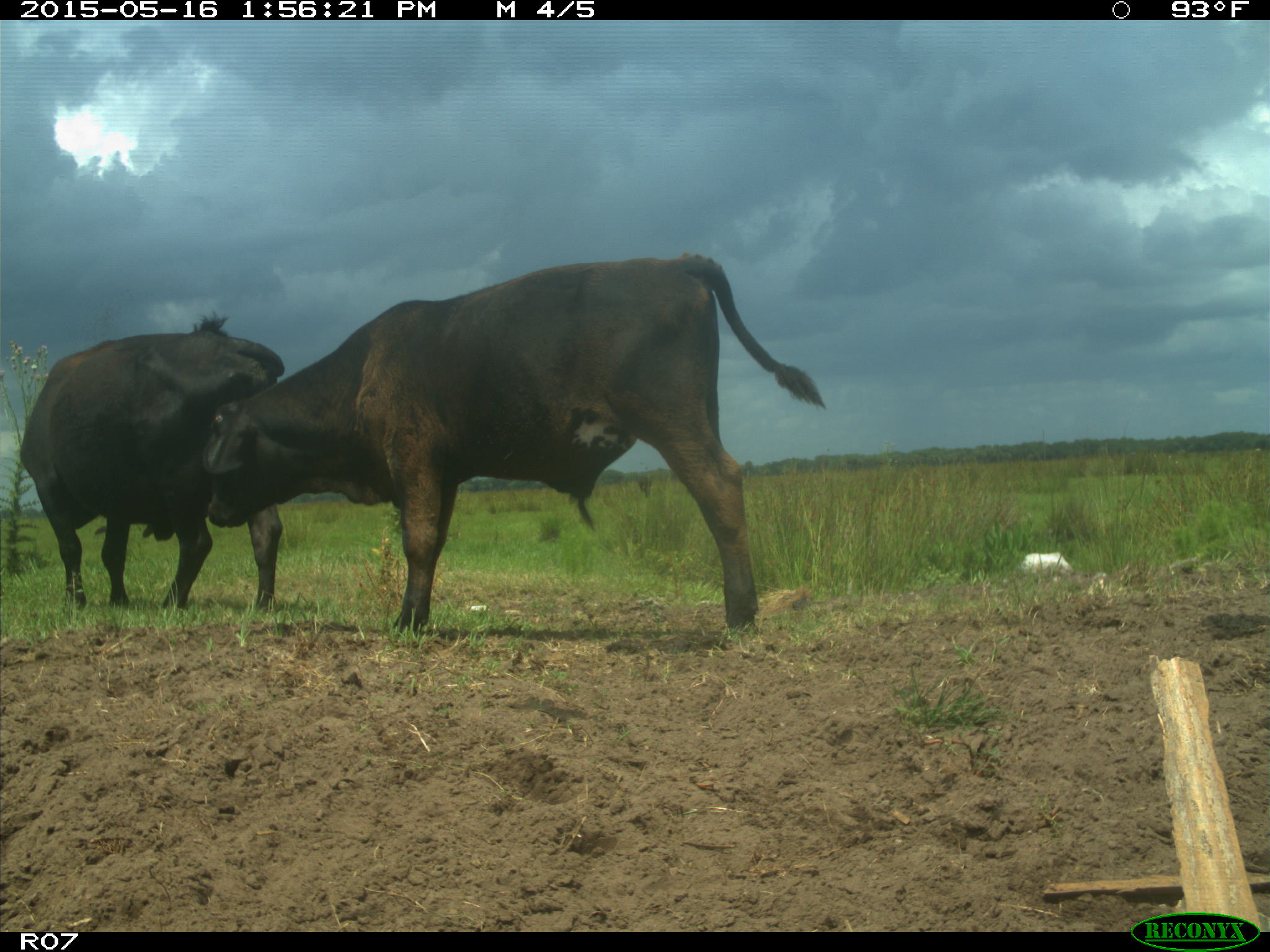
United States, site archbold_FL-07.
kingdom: Animalia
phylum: Chordata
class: Mammalia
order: Artiodactyla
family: Bovidae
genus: Bos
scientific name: Bos taurus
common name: domestic cow